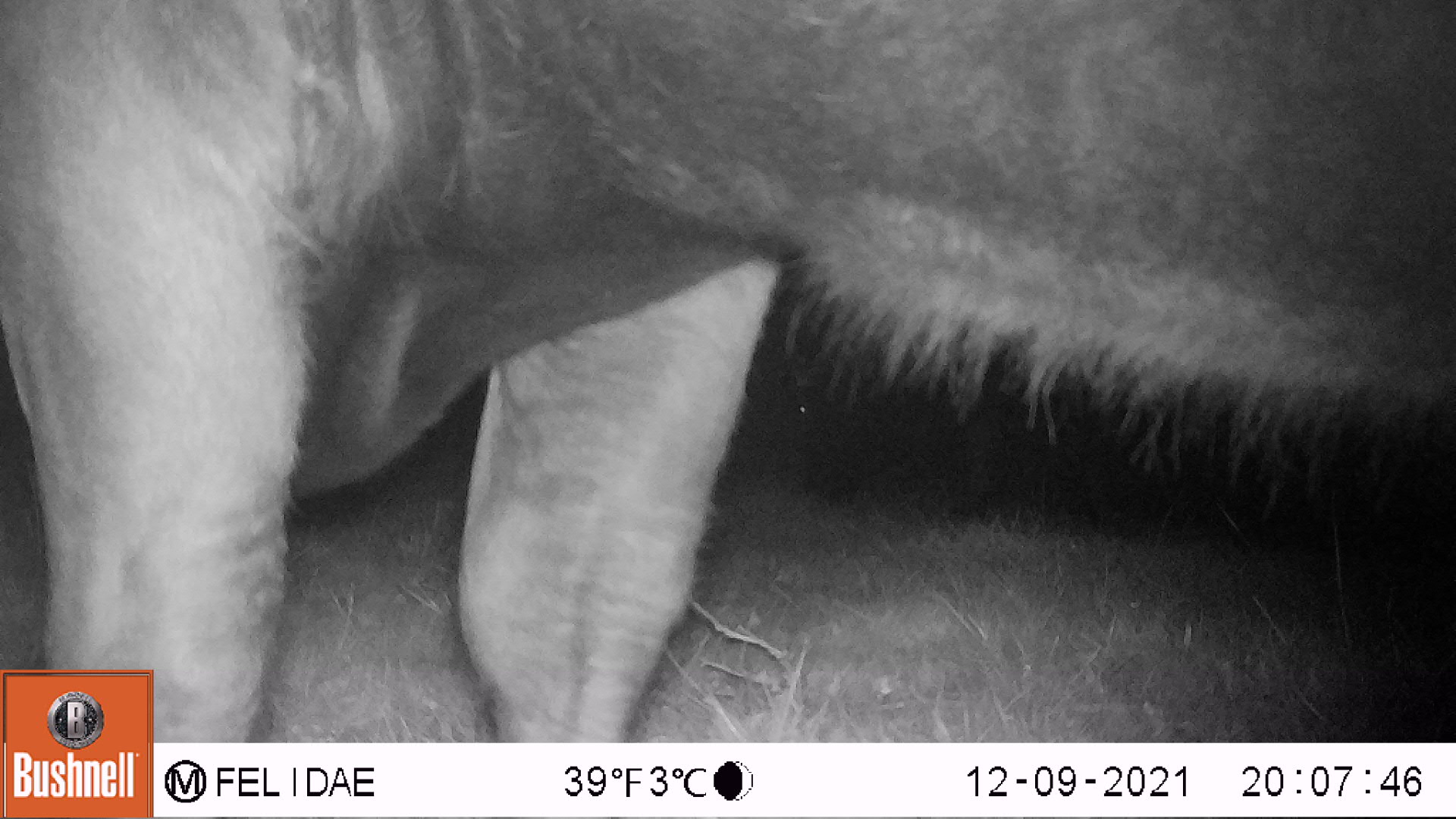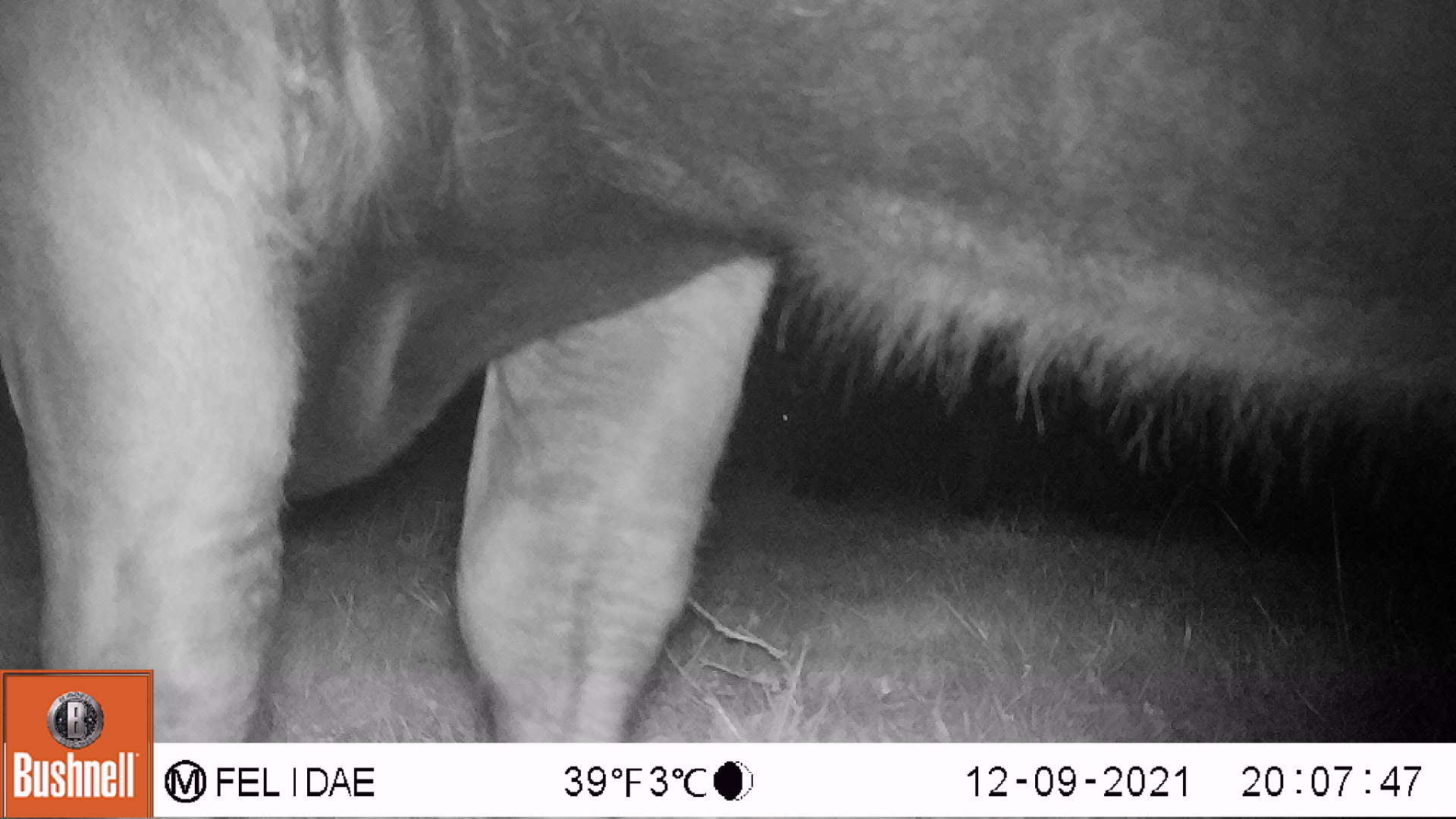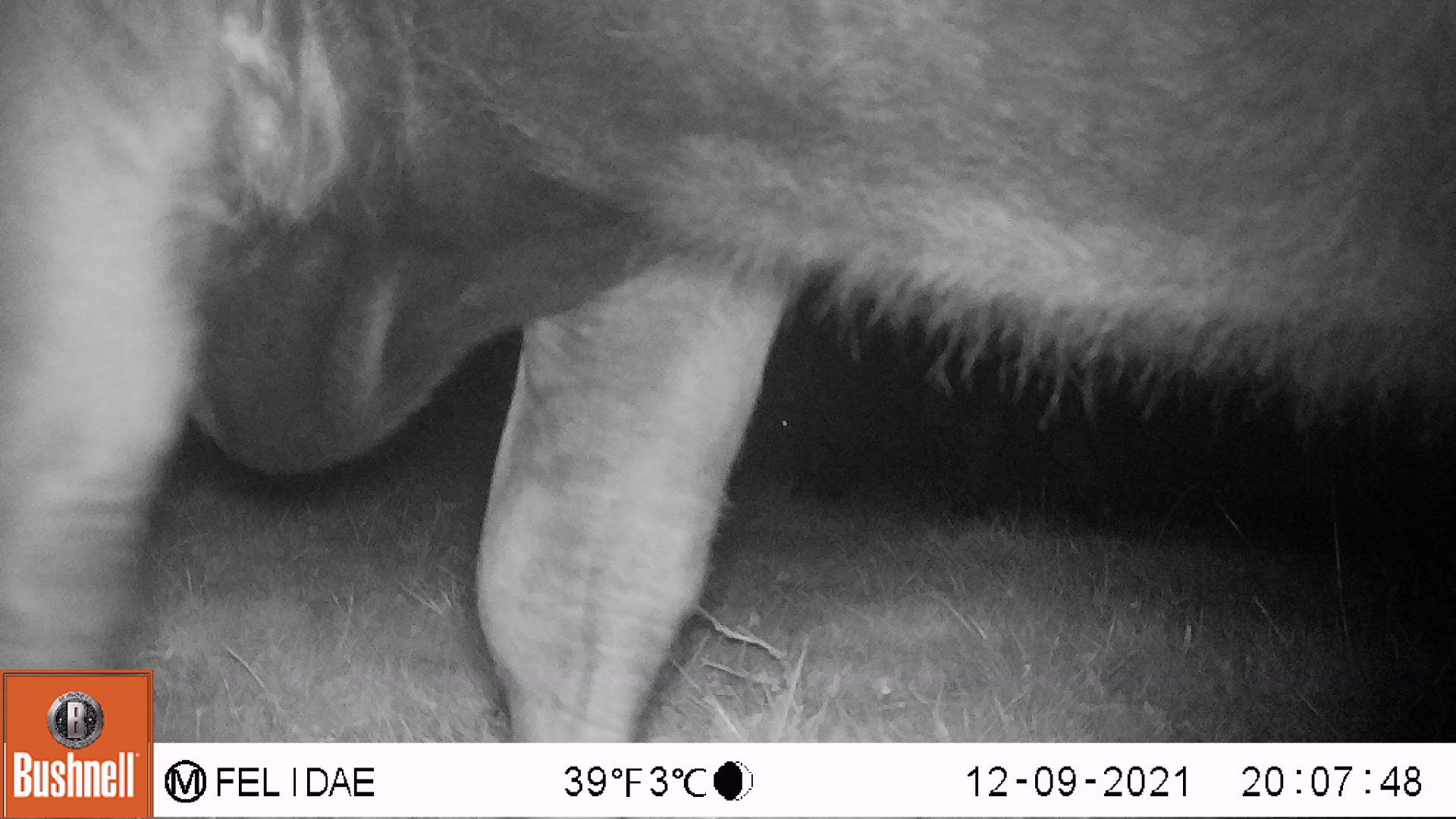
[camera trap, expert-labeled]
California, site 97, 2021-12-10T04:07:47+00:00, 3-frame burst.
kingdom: Animalia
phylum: Chordata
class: Mammalia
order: Artiodactyla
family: Bovidae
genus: Bos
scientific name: Bos taurus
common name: domestic cattle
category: cattle